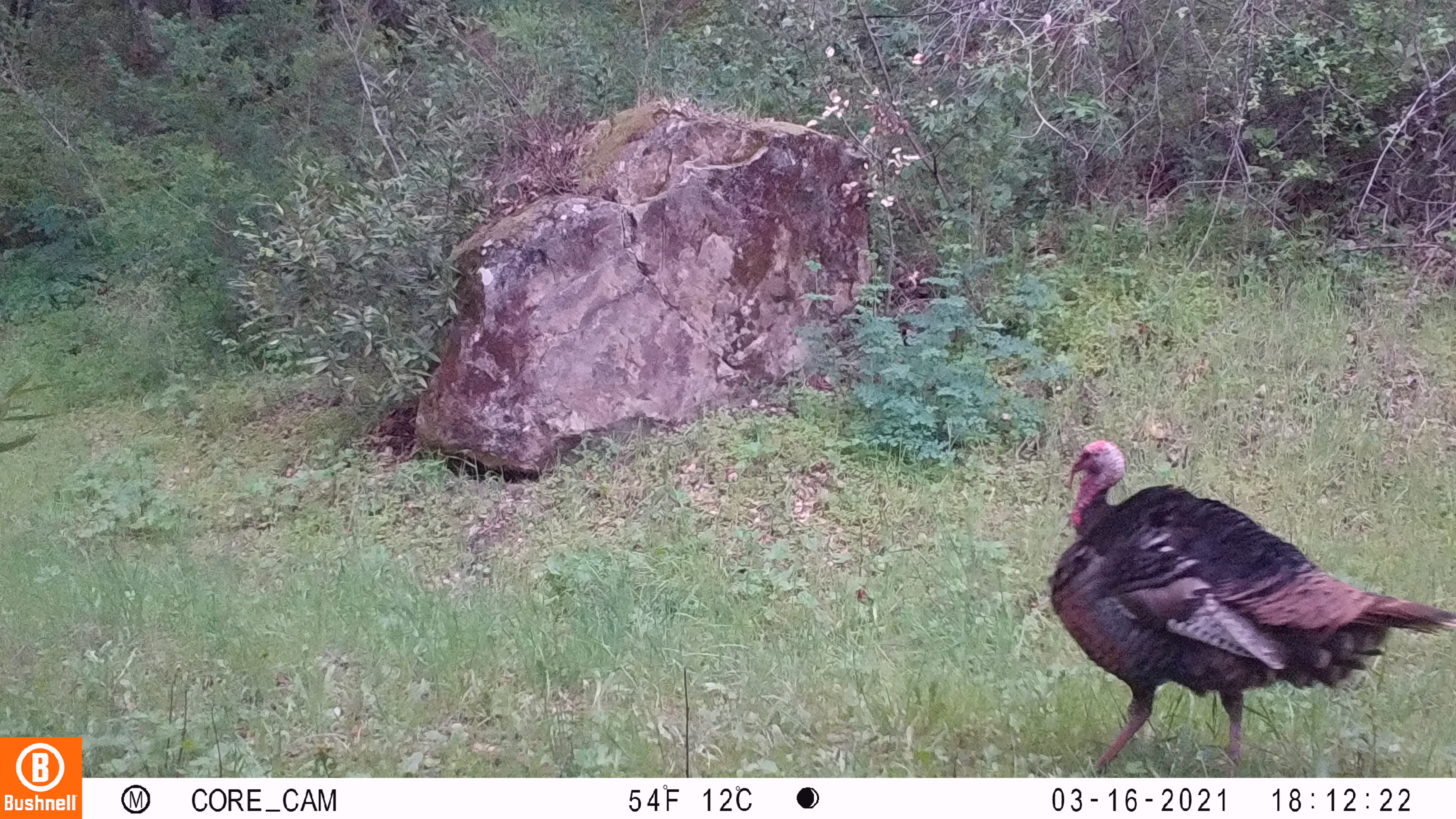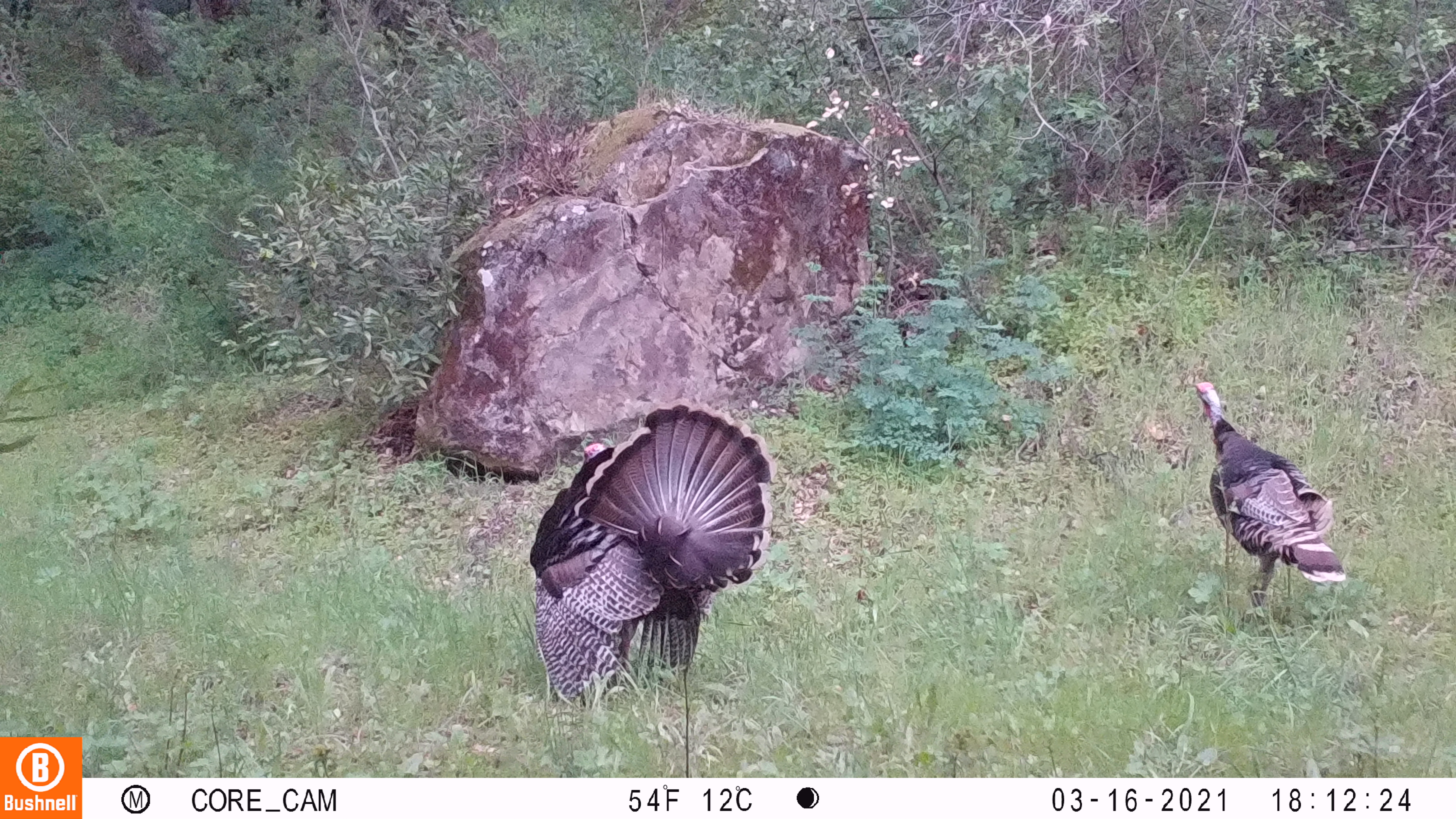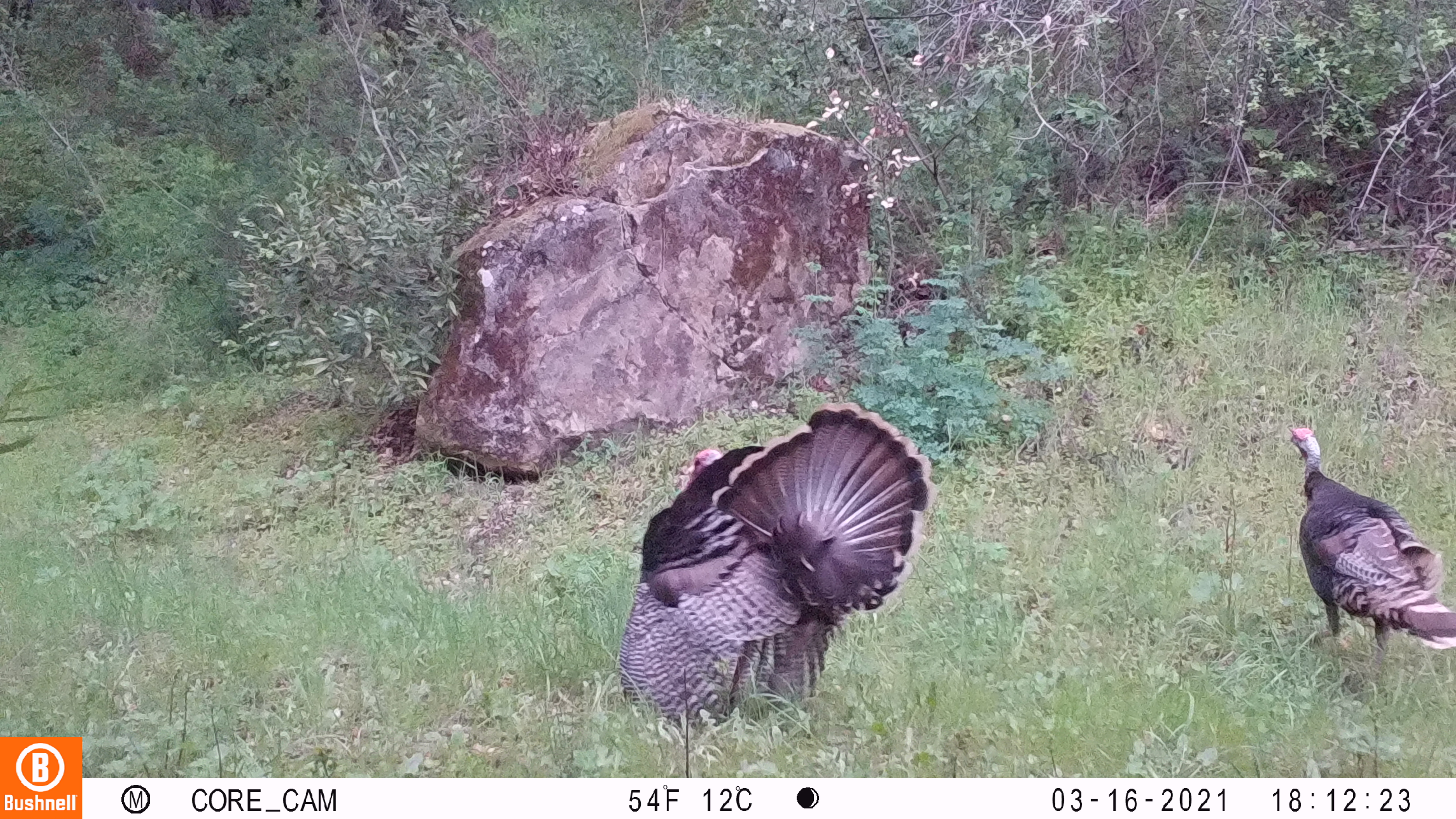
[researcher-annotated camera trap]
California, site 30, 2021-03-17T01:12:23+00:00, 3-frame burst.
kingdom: Animalia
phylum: Chordata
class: Aves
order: Galliformes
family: Phasianidae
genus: Meleagris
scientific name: Meleagris gallopavo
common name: turkey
Turkey (Meleagris gallopavo).